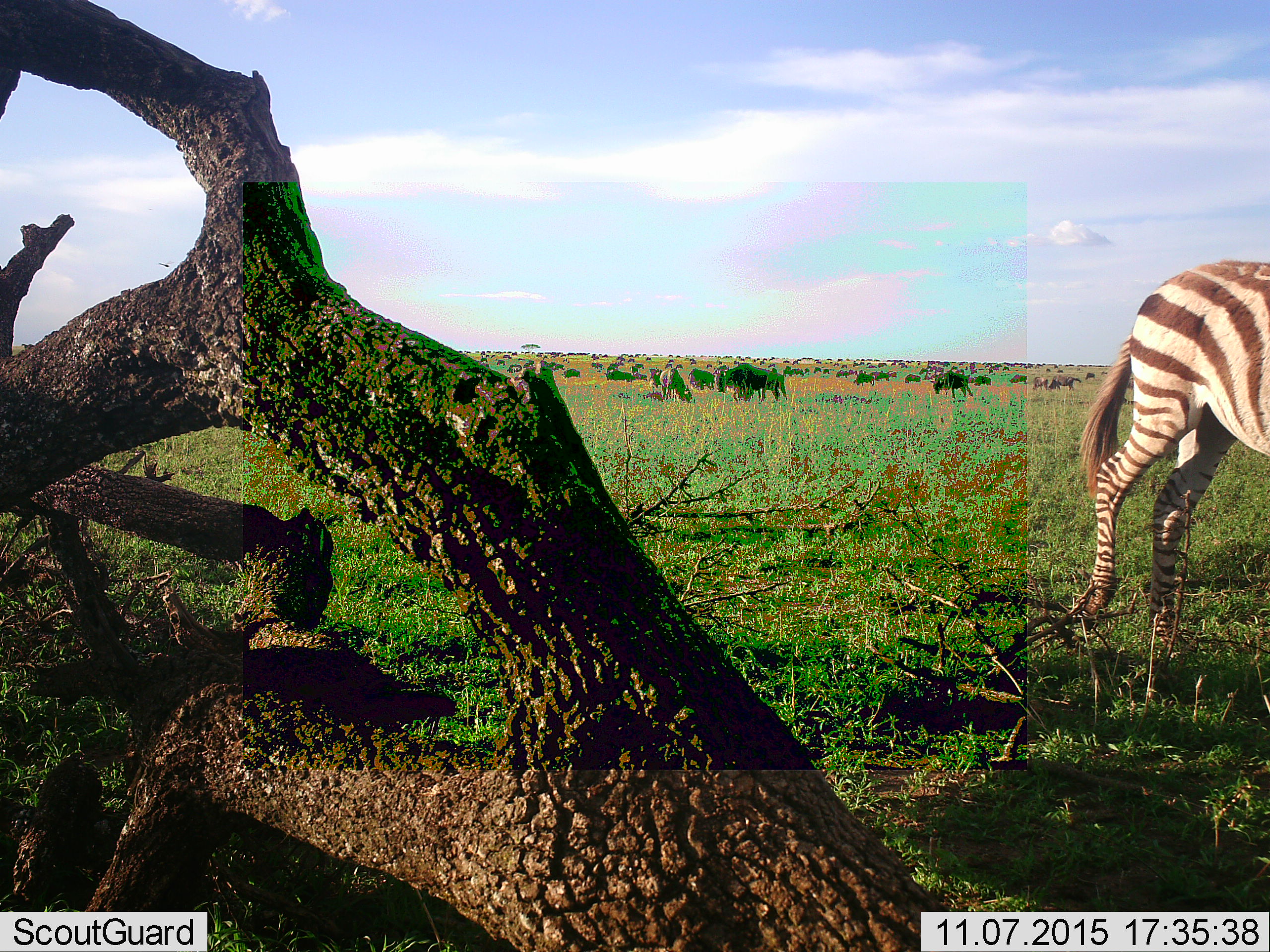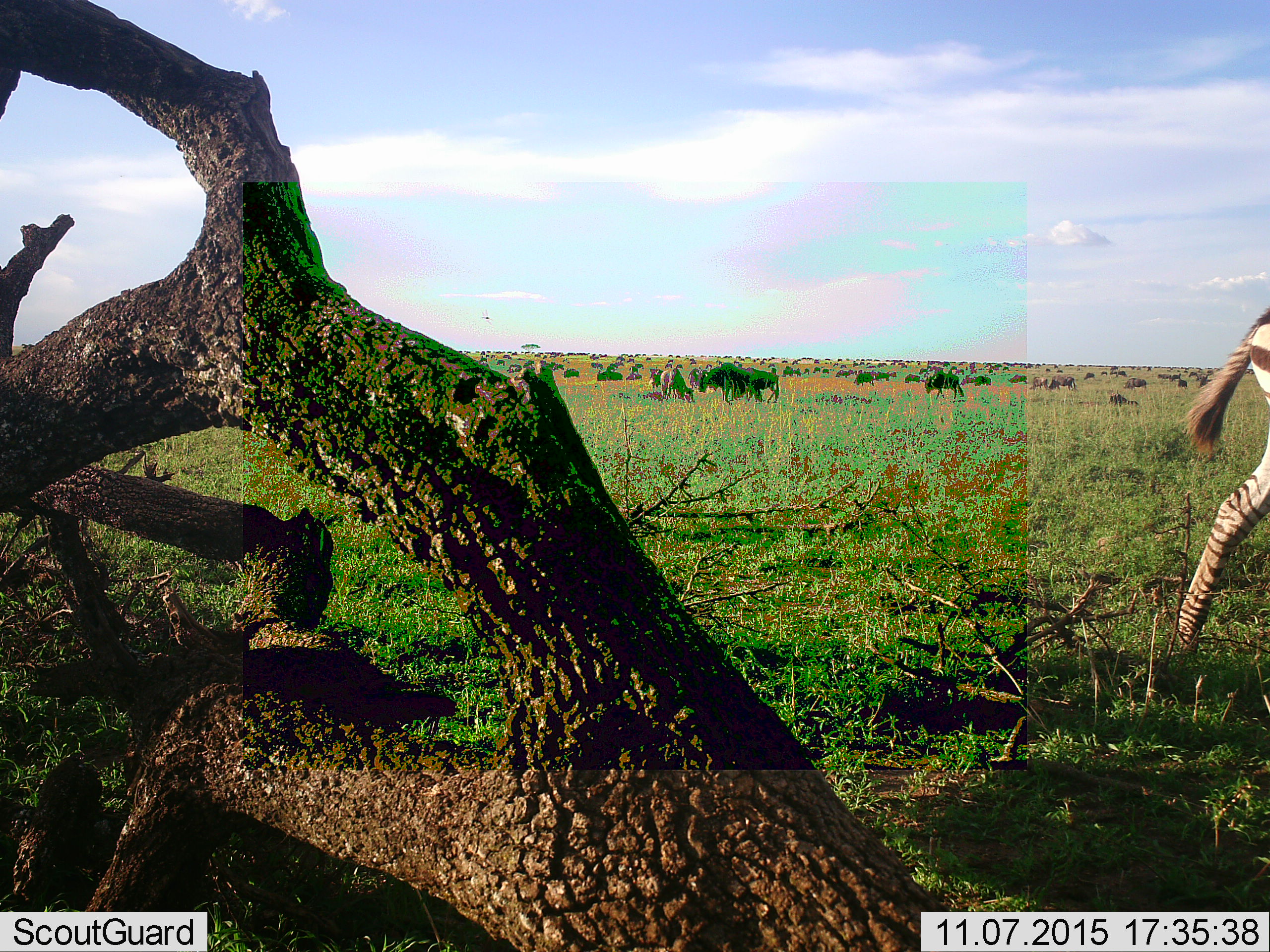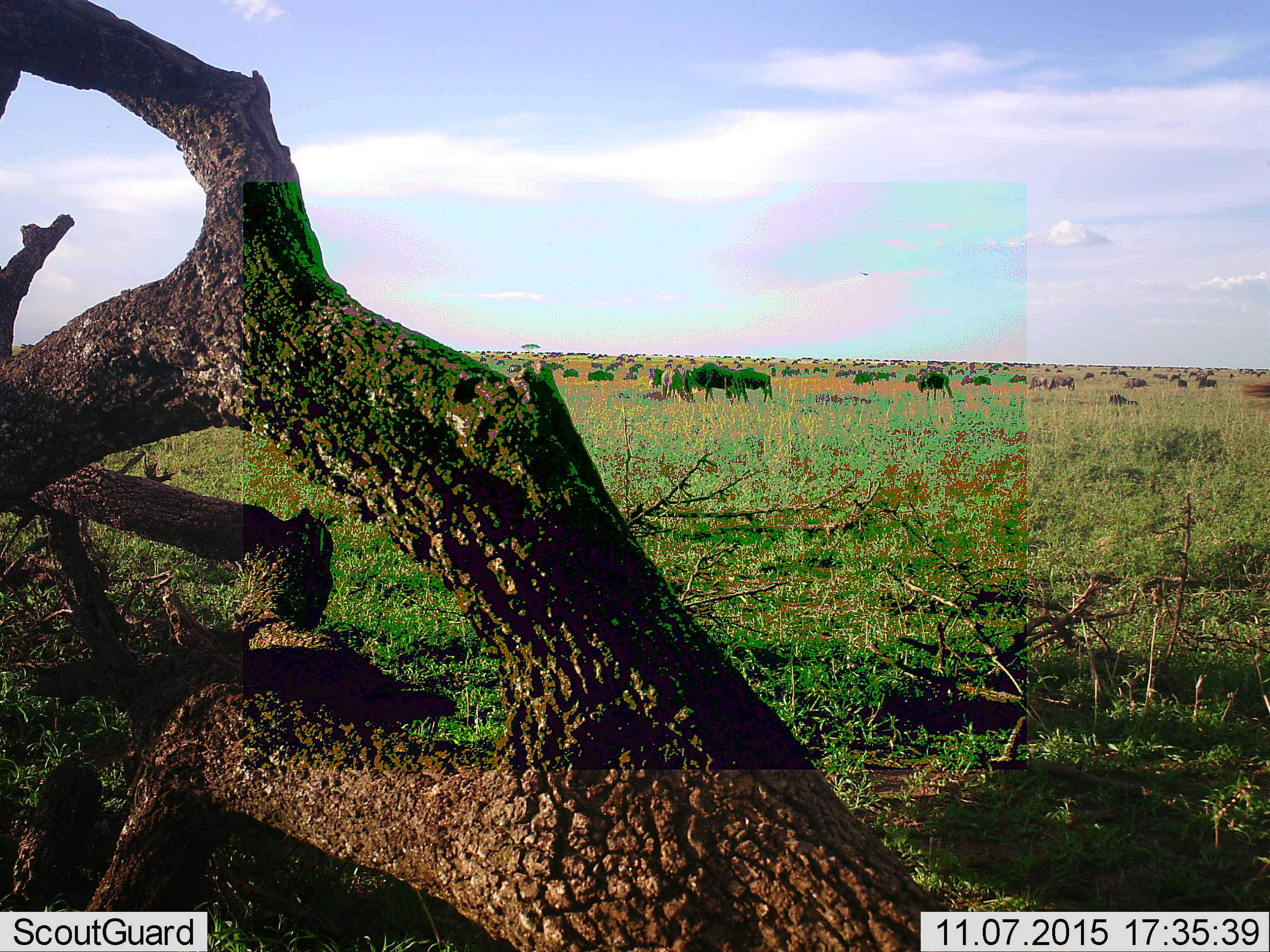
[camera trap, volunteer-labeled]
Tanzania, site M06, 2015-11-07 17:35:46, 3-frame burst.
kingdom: Animalia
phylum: Chordata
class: Mammalia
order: Artiodactyla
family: Bovidae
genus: Connochaetes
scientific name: Connochaetes taurinus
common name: blue wildebeest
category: wildebeest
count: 51+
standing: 71%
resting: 29%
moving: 86%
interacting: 29%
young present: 0%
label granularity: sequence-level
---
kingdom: Animalia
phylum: Chordata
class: Mammalia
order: Perissodactyla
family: Equidae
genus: Equus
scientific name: Equus quagga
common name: plains zebra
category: zebra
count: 1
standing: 12%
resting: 0%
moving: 88%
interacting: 0%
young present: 25%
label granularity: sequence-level